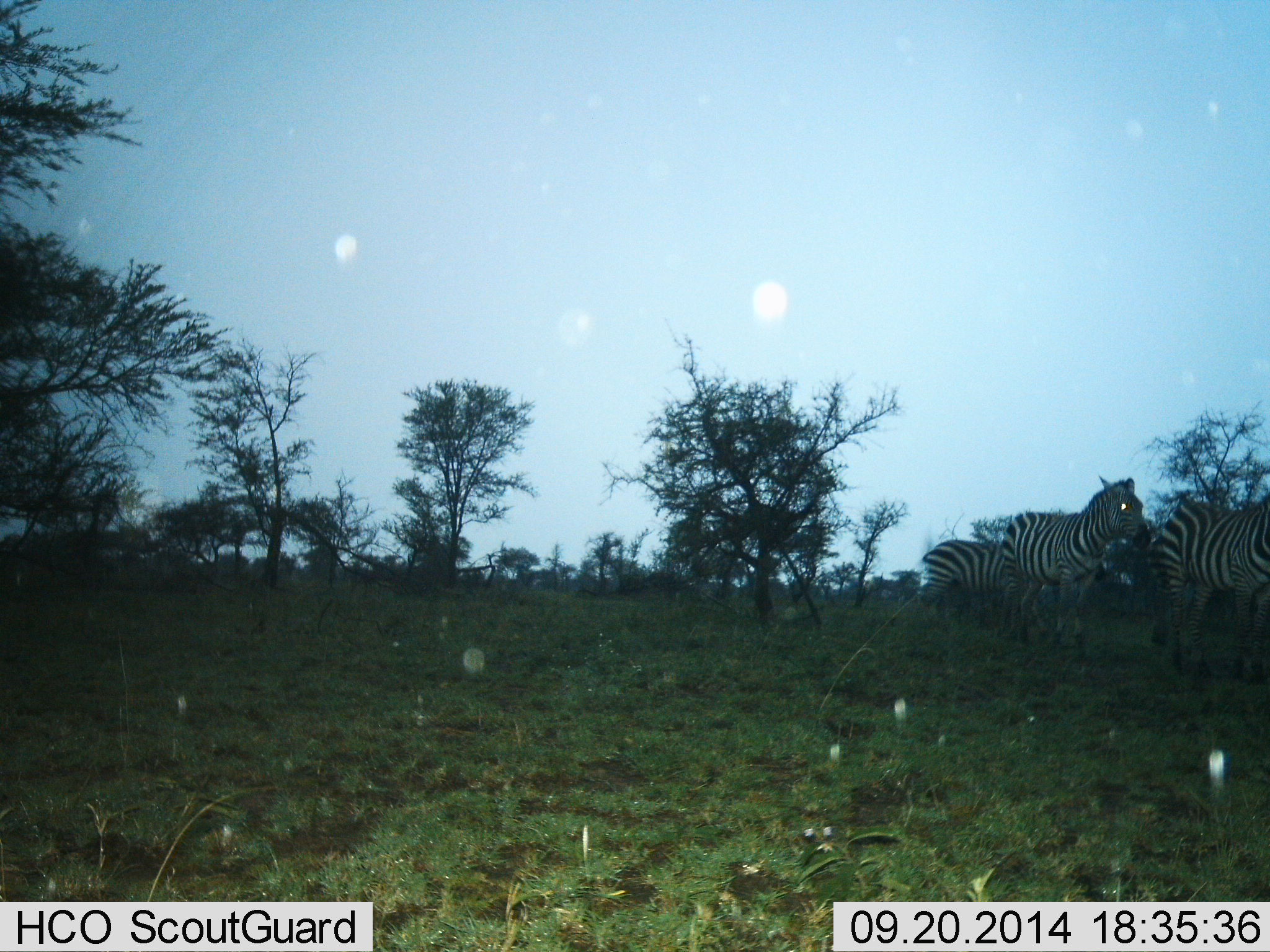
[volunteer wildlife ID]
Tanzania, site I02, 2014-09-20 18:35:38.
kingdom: Animalia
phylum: Chordata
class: Mammalia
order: Perissodactyla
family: Equidae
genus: Equus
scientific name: Equus quagga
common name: plains zebra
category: zebra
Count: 3.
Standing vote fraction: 50%.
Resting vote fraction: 0%.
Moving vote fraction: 50%.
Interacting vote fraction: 0%.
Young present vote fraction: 0%.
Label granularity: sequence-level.